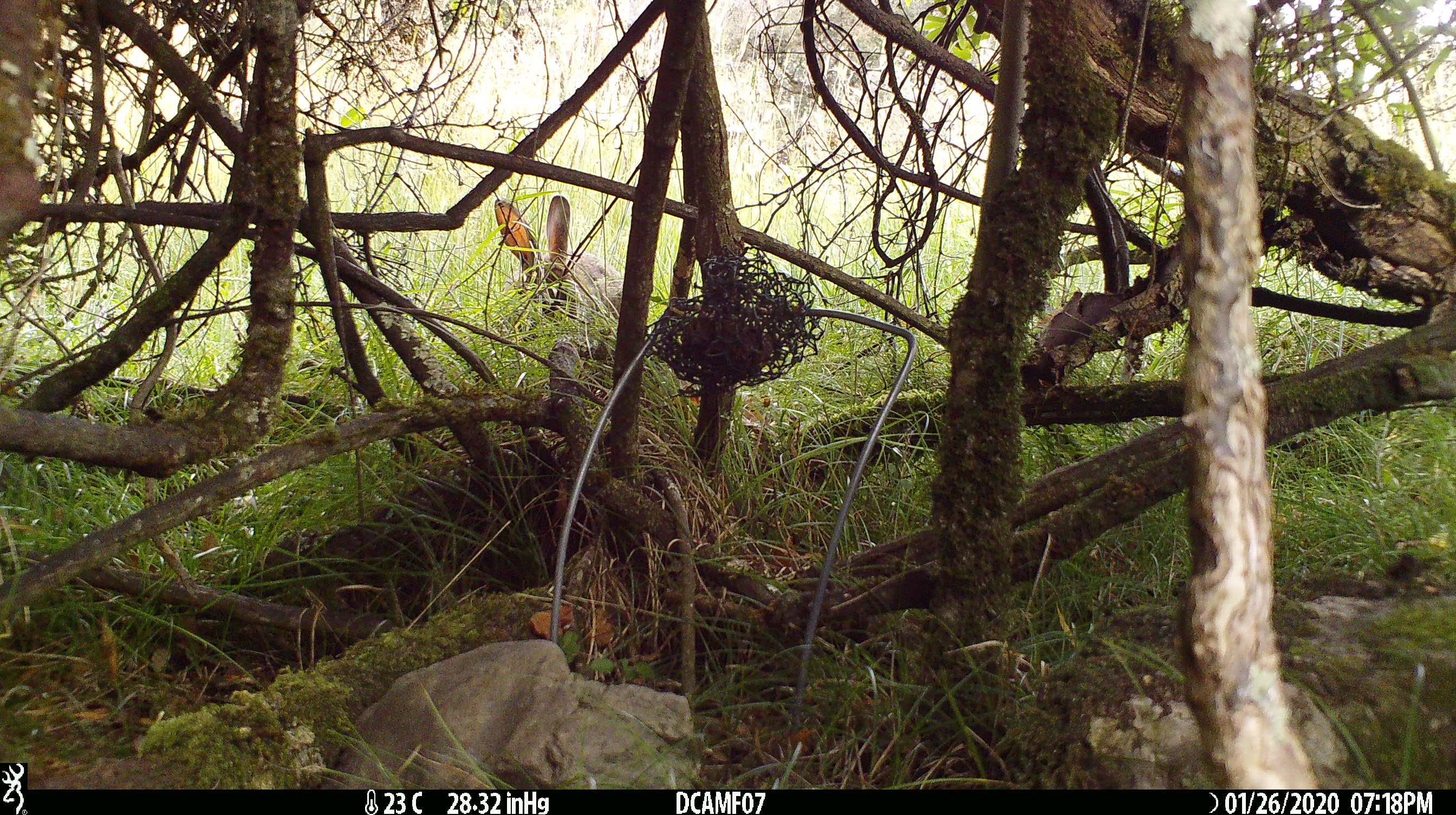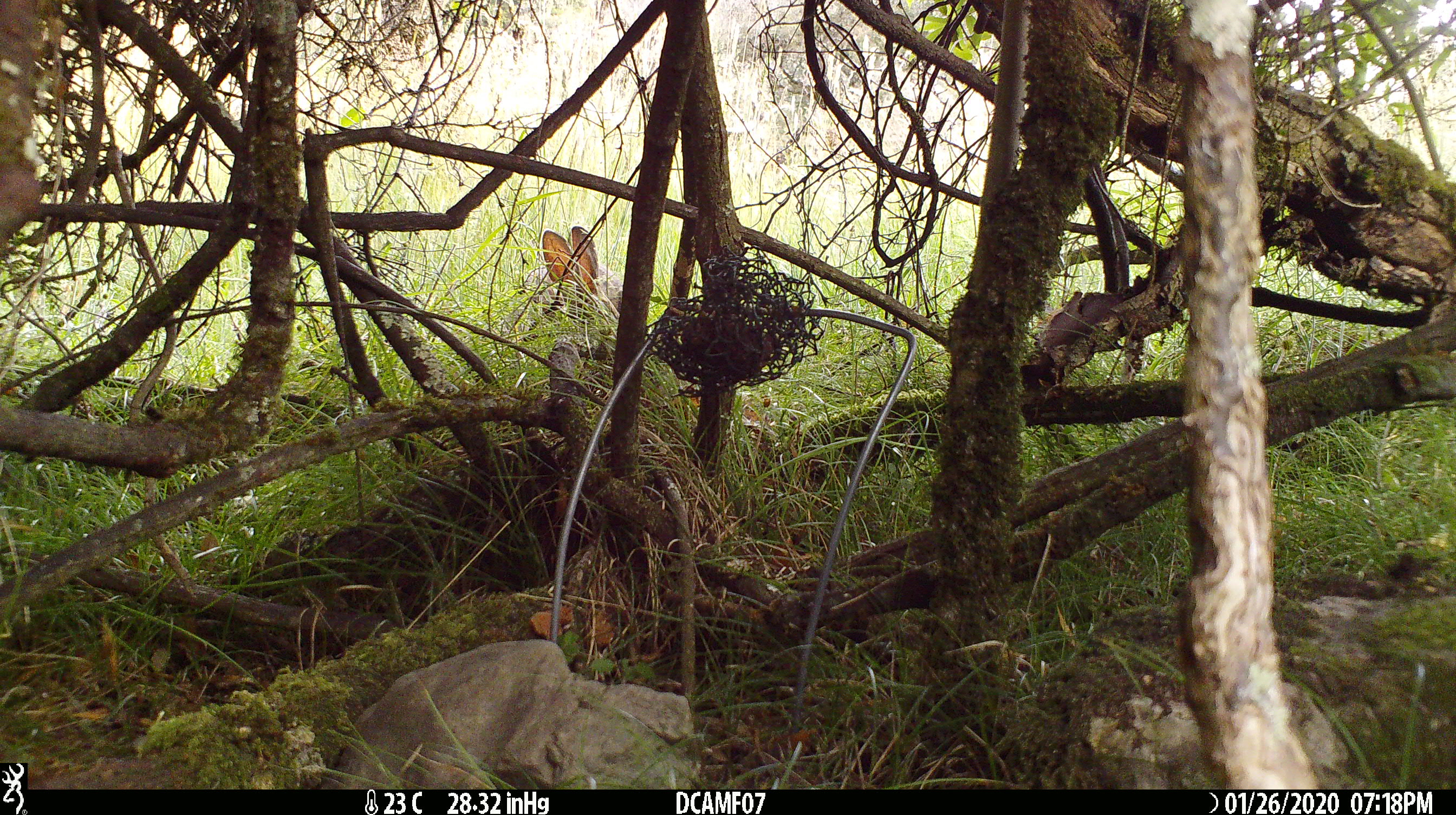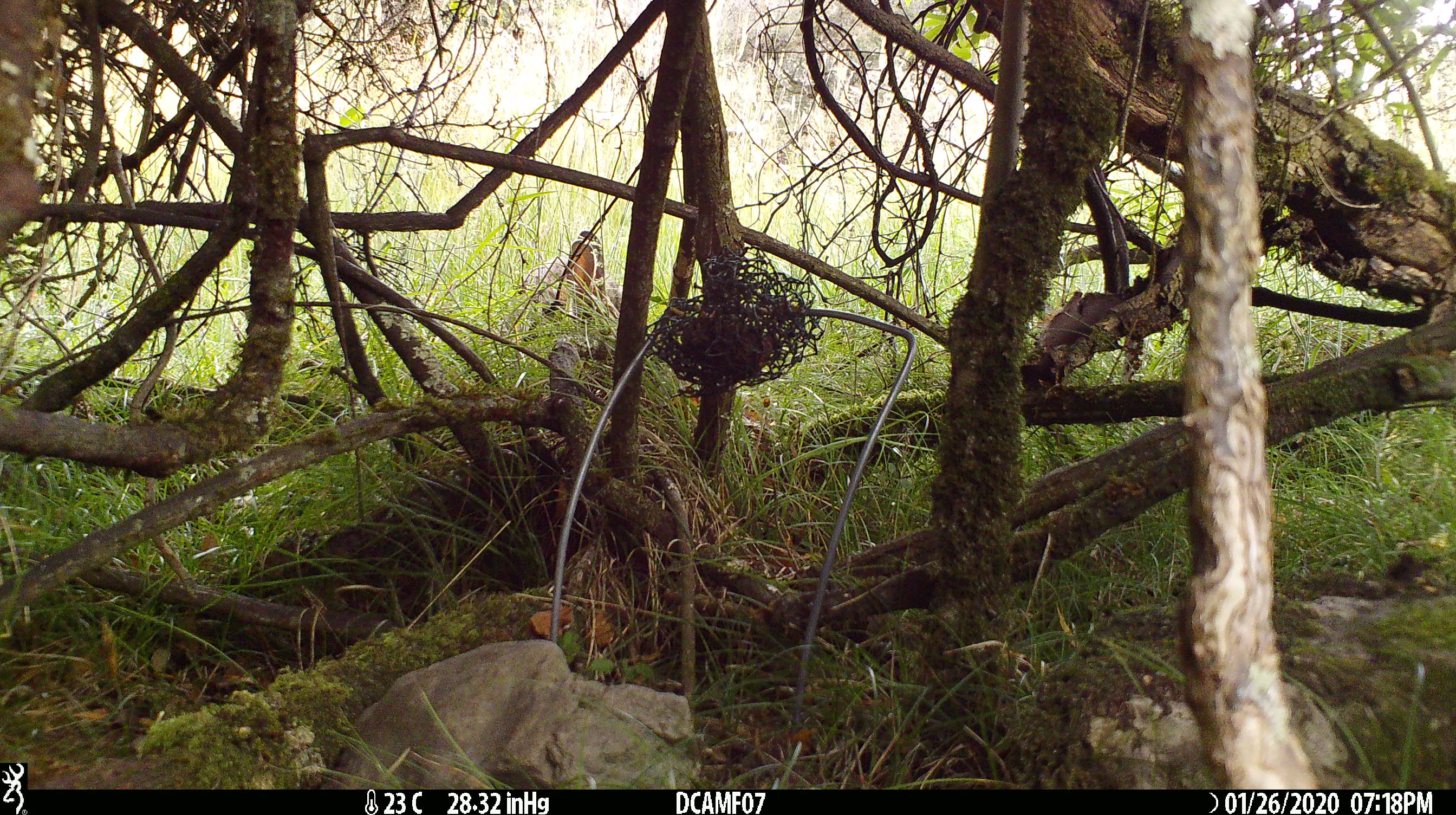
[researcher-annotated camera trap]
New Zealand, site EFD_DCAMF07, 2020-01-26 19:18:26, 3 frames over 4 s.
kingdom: Animalia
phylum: Chordata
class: Mammalia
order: Lagomorpha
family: Leporidae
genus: Oryctolagus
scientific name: Oryctolagus cuniculus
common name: european rabbit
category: rabbit